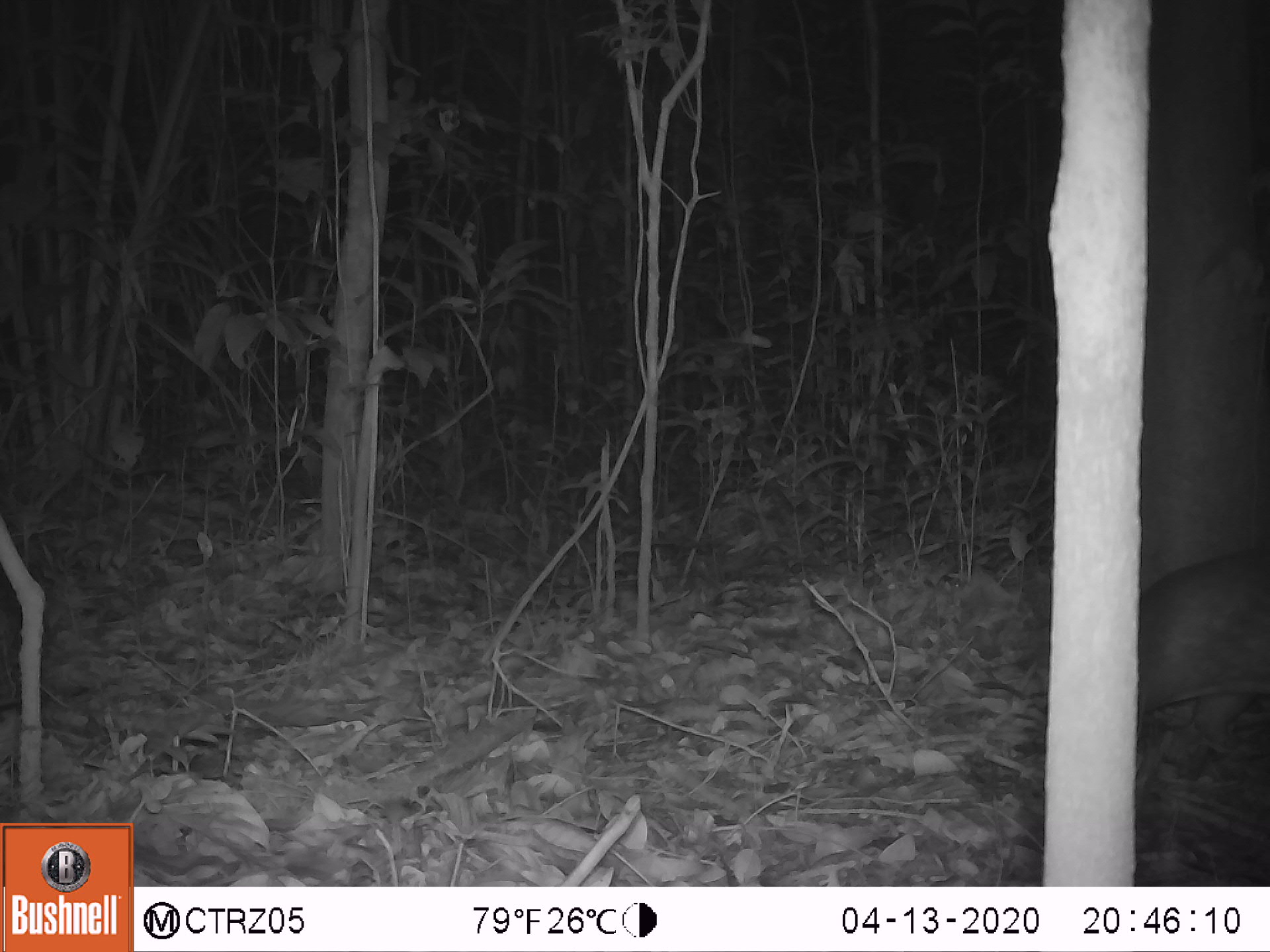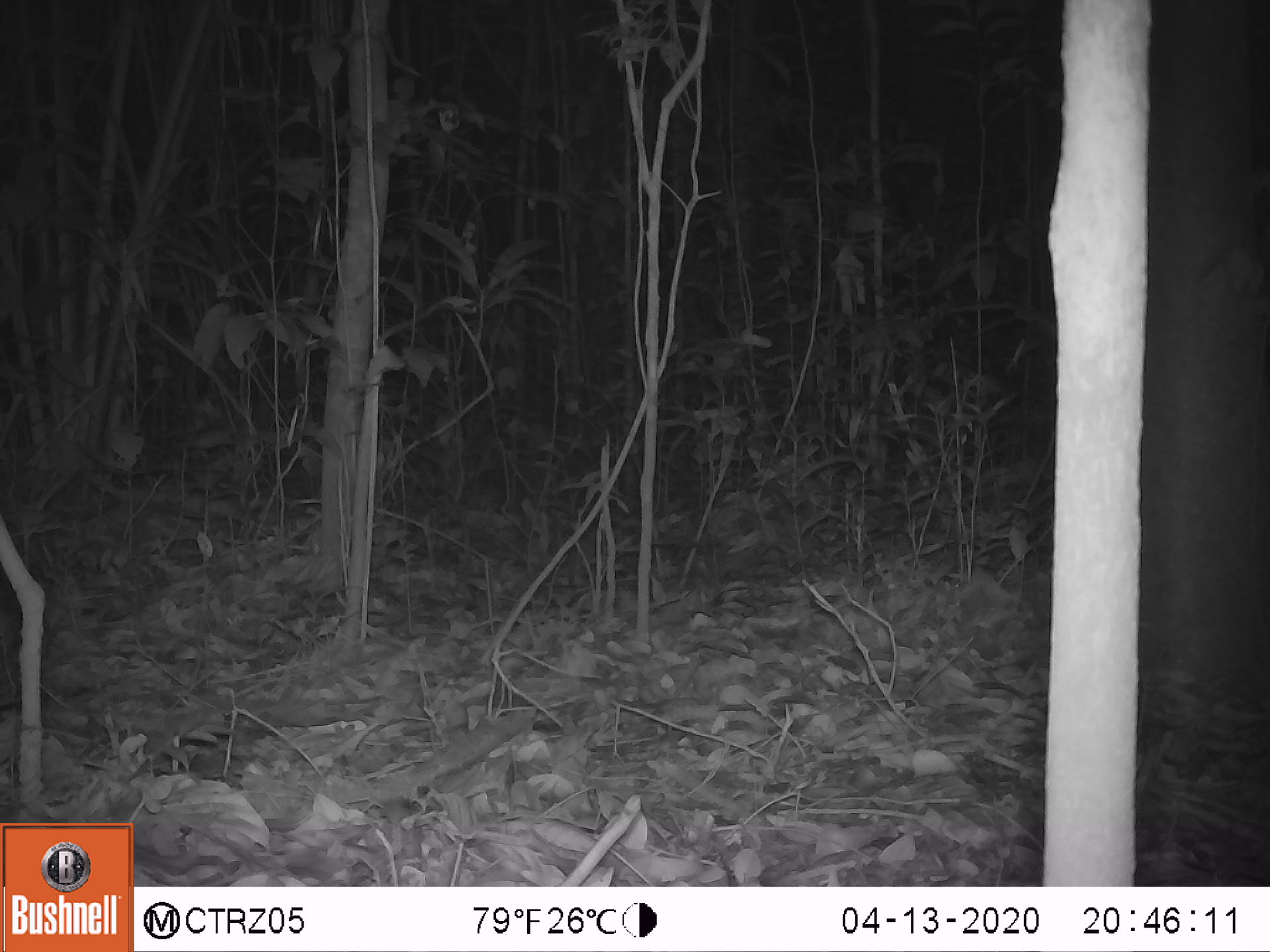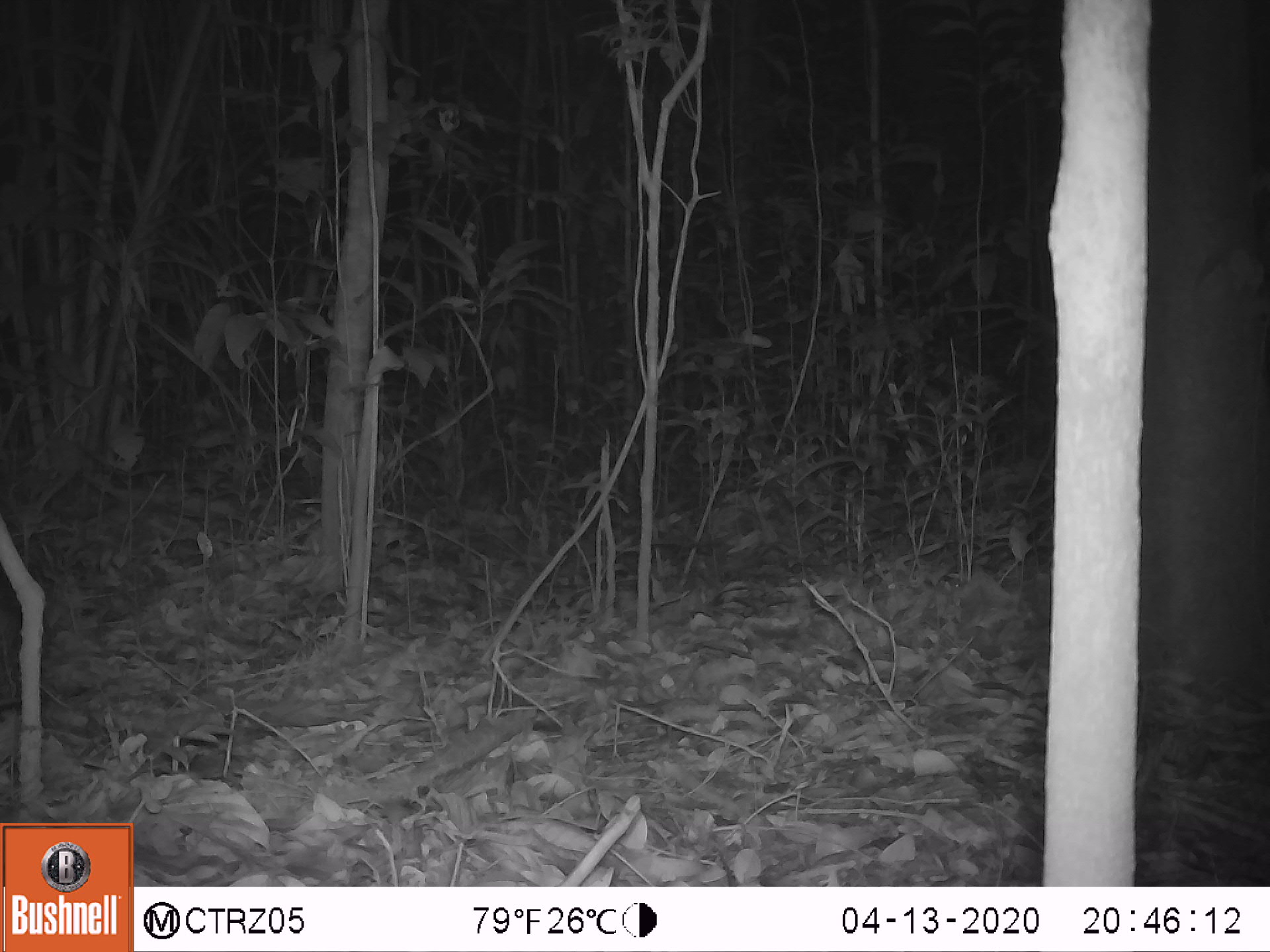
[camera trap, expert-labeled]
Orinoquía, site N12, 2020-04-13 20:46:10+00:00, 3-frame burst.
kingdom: Animalia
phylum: Chordata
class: Mammalia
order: Rodentia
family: Cuniculidae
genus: Cuniculus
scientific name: Cuniculus paca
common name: spotted paca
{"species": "spotted paca (Cuniculus paca)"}